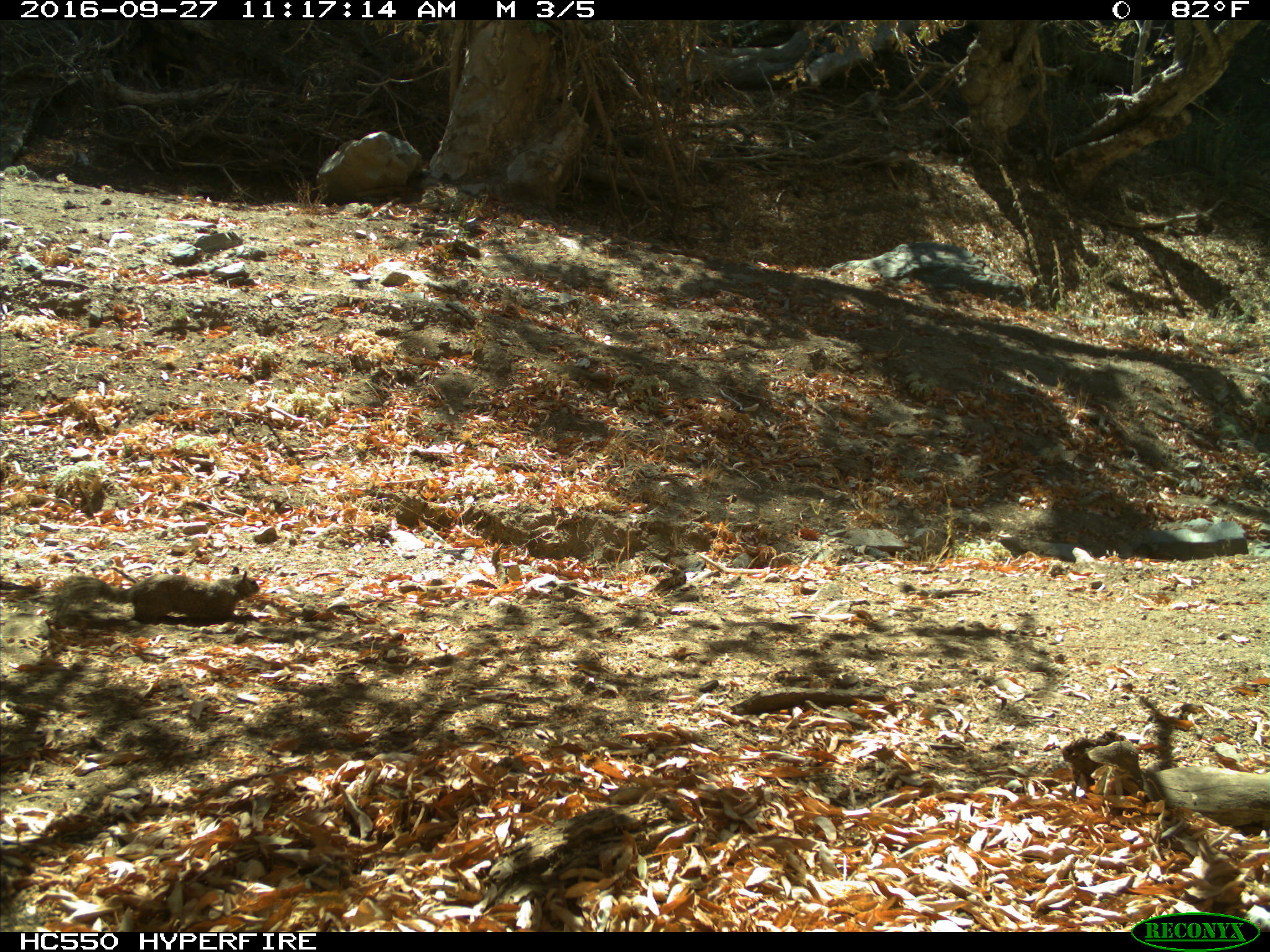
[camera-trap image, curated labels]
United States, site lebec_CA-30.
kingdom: Animalia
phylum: Chordata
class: Mammalia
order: Rodentia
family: Sciuridae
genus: Otospermophilus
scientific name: Otospermophilus beecheyi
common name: california ground squirrel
Otospermophilus beecheyi (california ground squirrel).